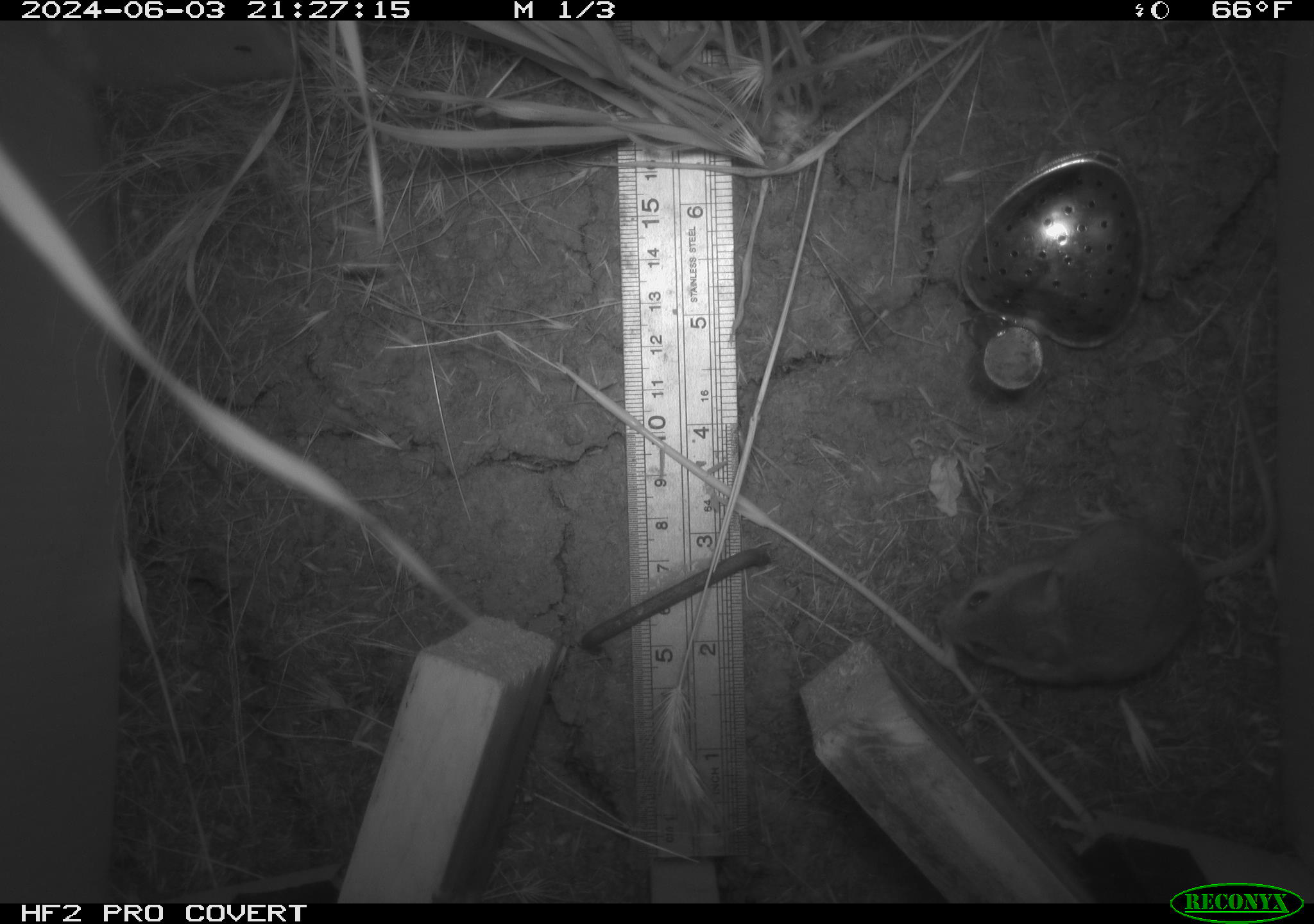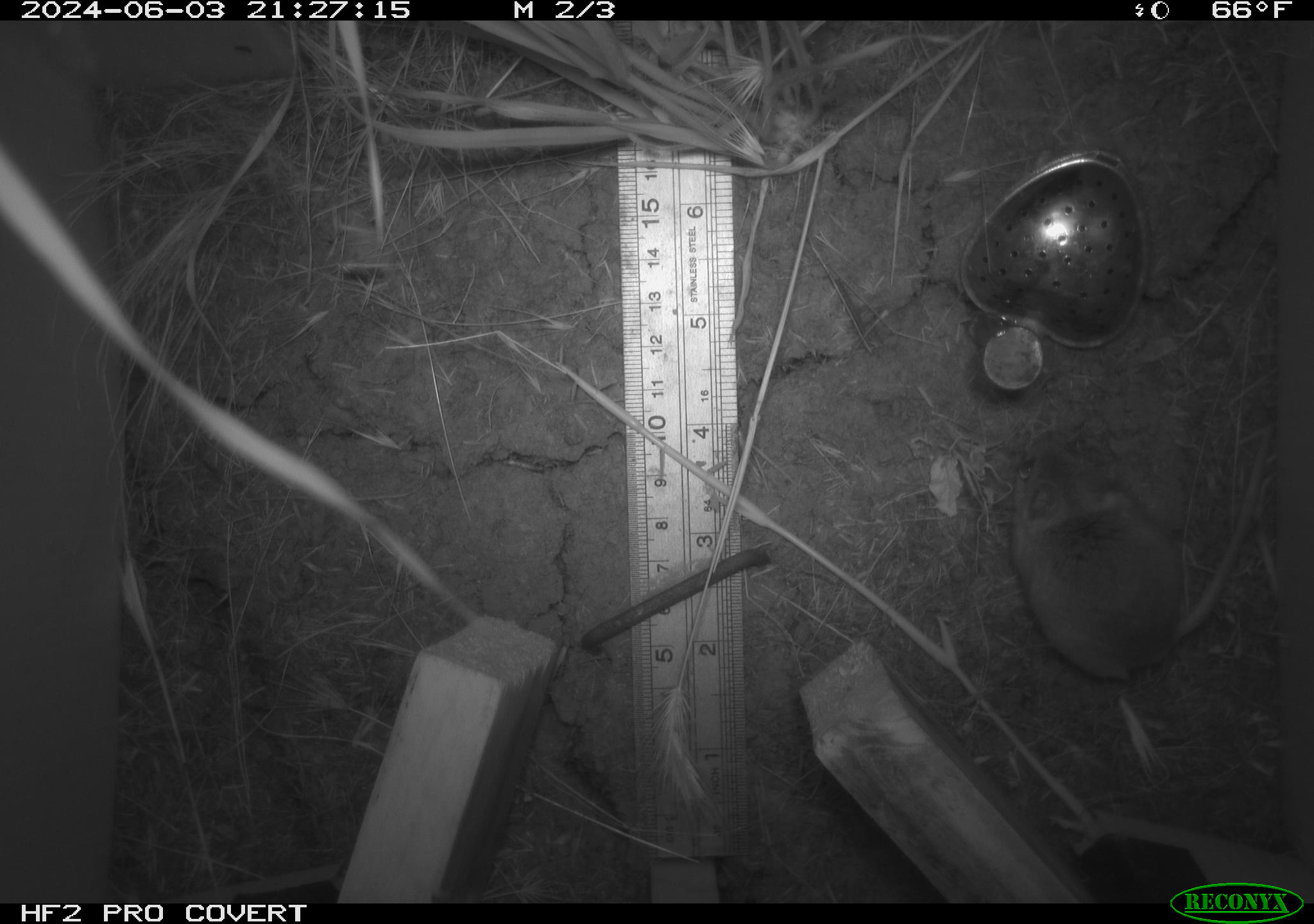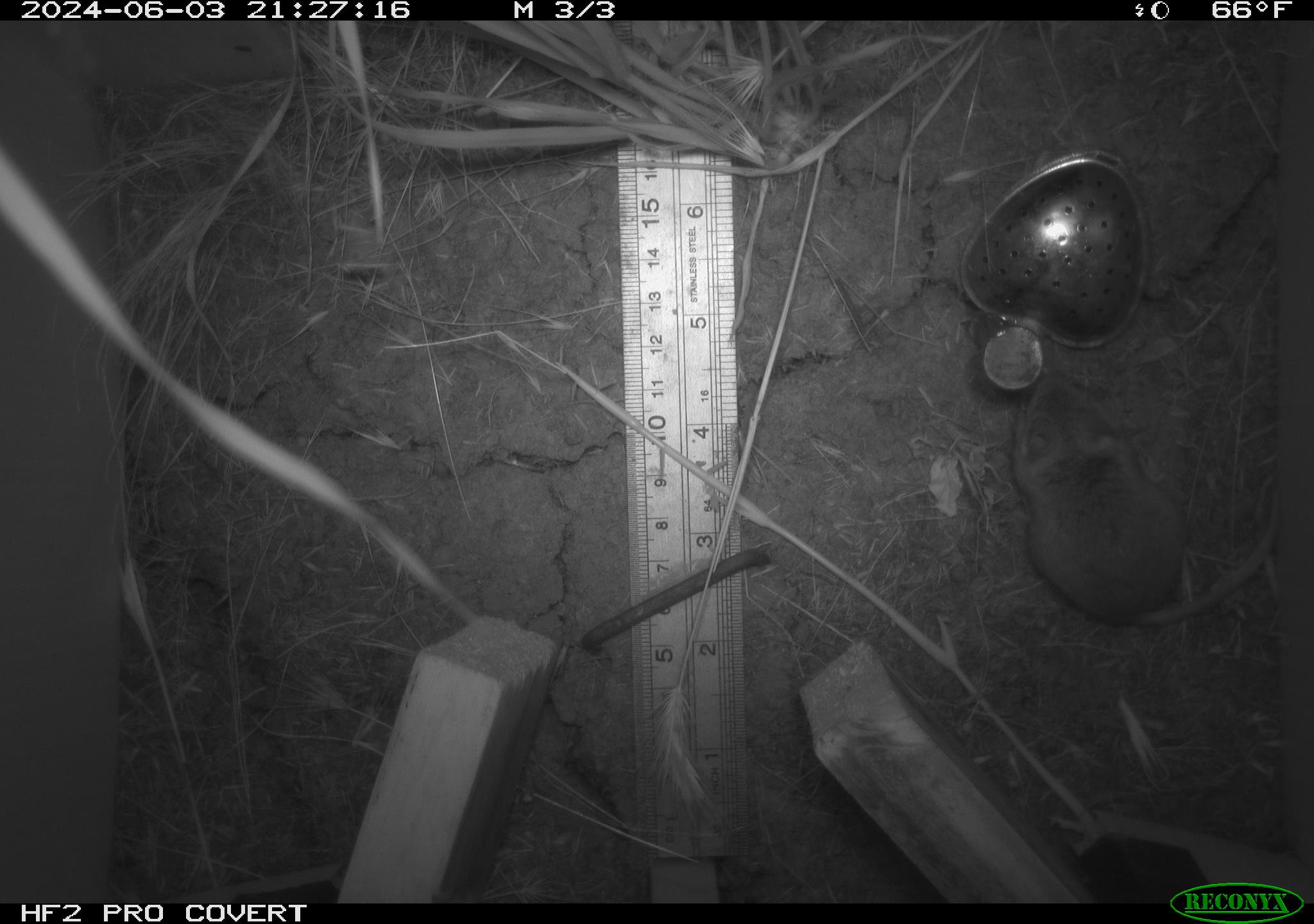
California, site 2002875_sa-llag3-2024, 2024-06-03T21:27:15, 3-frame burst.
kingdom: Animalia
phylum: Chordata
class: Mammalia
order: Rodentia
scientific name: Rodentia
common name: rodent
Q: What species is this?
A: Rodent (Rodentia).